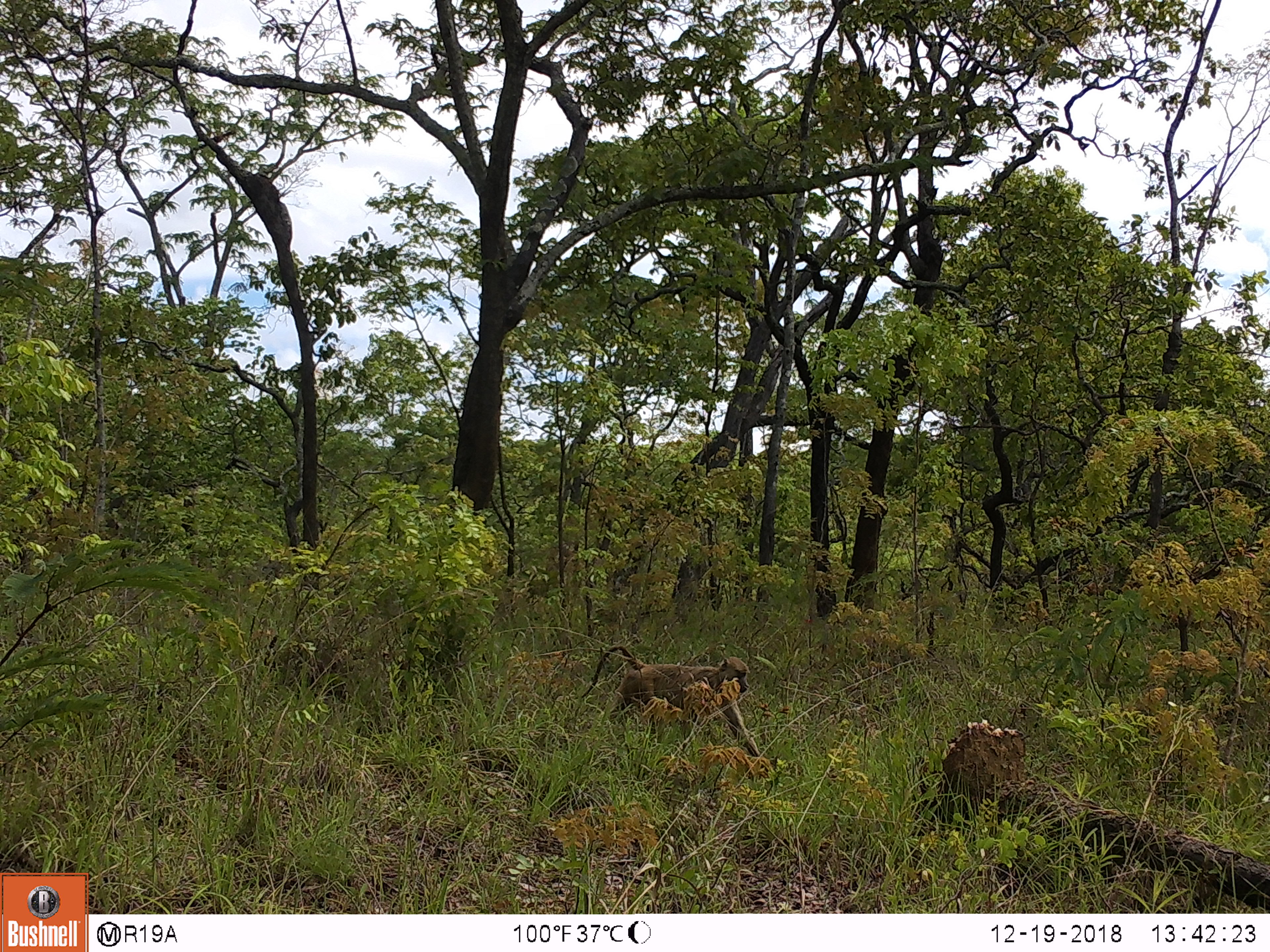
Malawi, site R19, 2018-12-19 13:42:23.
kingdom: Animalia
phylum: Chordata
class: Mammalia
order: Primates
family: Cercopithecidae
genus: Papio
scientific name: Papio cynocephalus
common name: yellow baboon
Yellow baboon (Papio cynocephalus), count 1.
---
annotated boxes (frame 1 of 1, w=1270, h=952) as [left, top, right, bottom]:
yellow baboon: [565, 630, 774, 772]